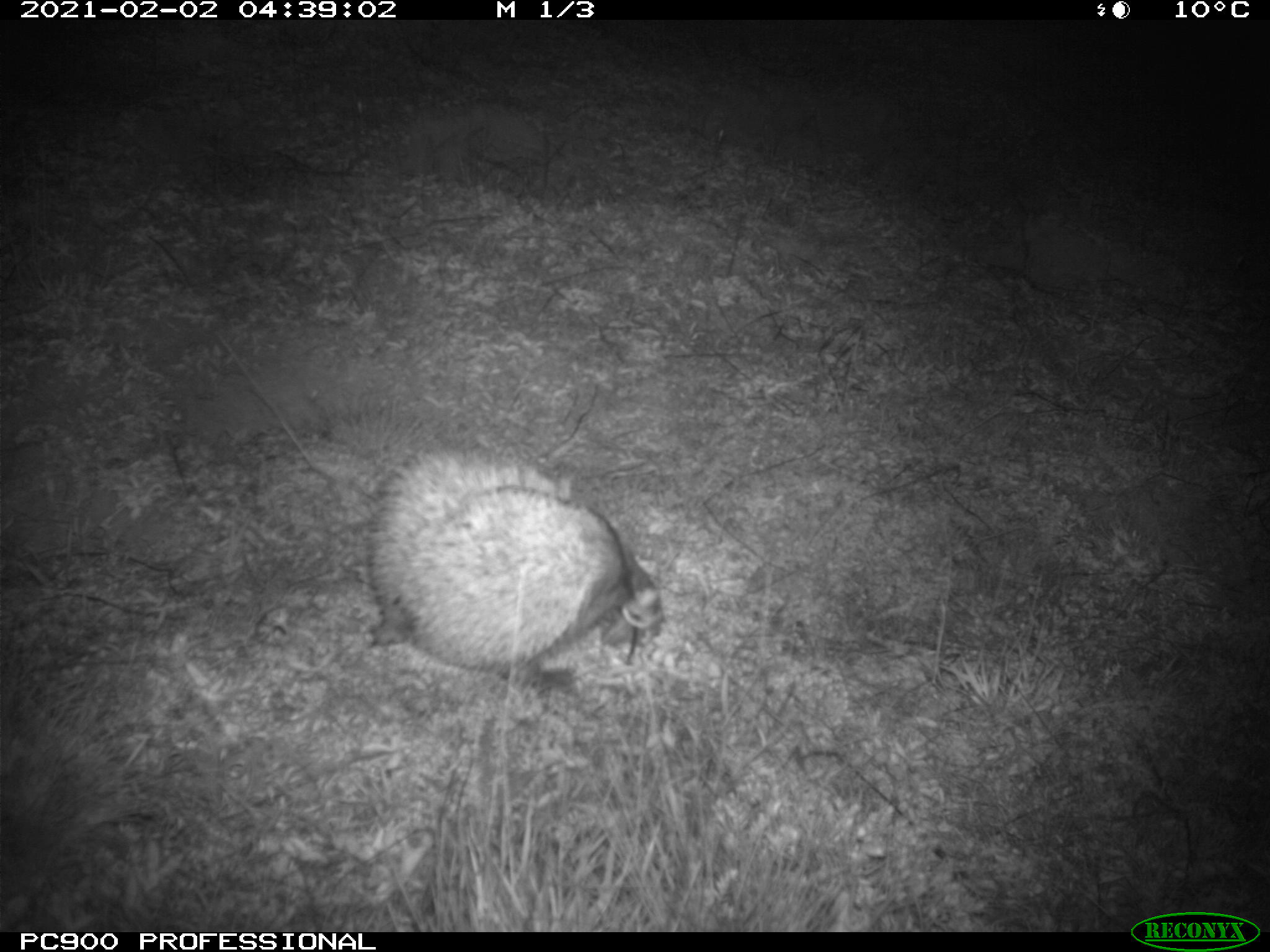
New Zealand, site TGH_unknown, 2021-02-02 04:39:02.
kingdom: Animalia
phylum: Chordata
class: Mammalia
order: Eulipotyphla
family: Erinaceidae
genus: Erinaceus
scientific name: Erinaceus europaeus europaeus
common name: european hedgehog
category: hedgehog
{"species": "hedgehog (european hedgehog) (Erinaceus europaeus europaeus)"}